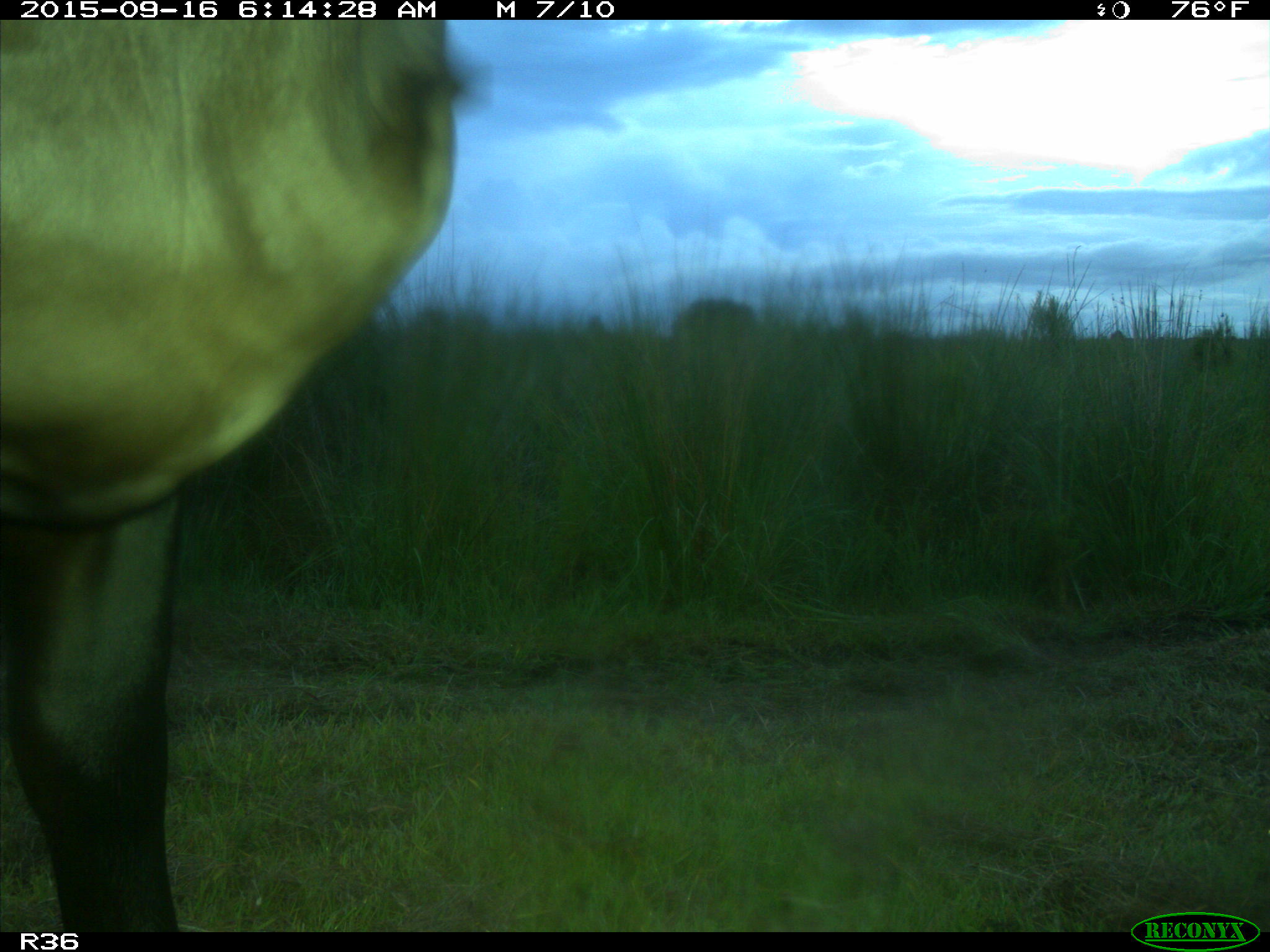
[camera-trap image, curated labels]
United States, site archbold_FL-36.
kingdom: Animalia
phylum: Chordata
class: Mammalia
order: Artiodactyla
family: Bovidae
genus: Bos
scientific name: Bos taurus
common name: domestic cow